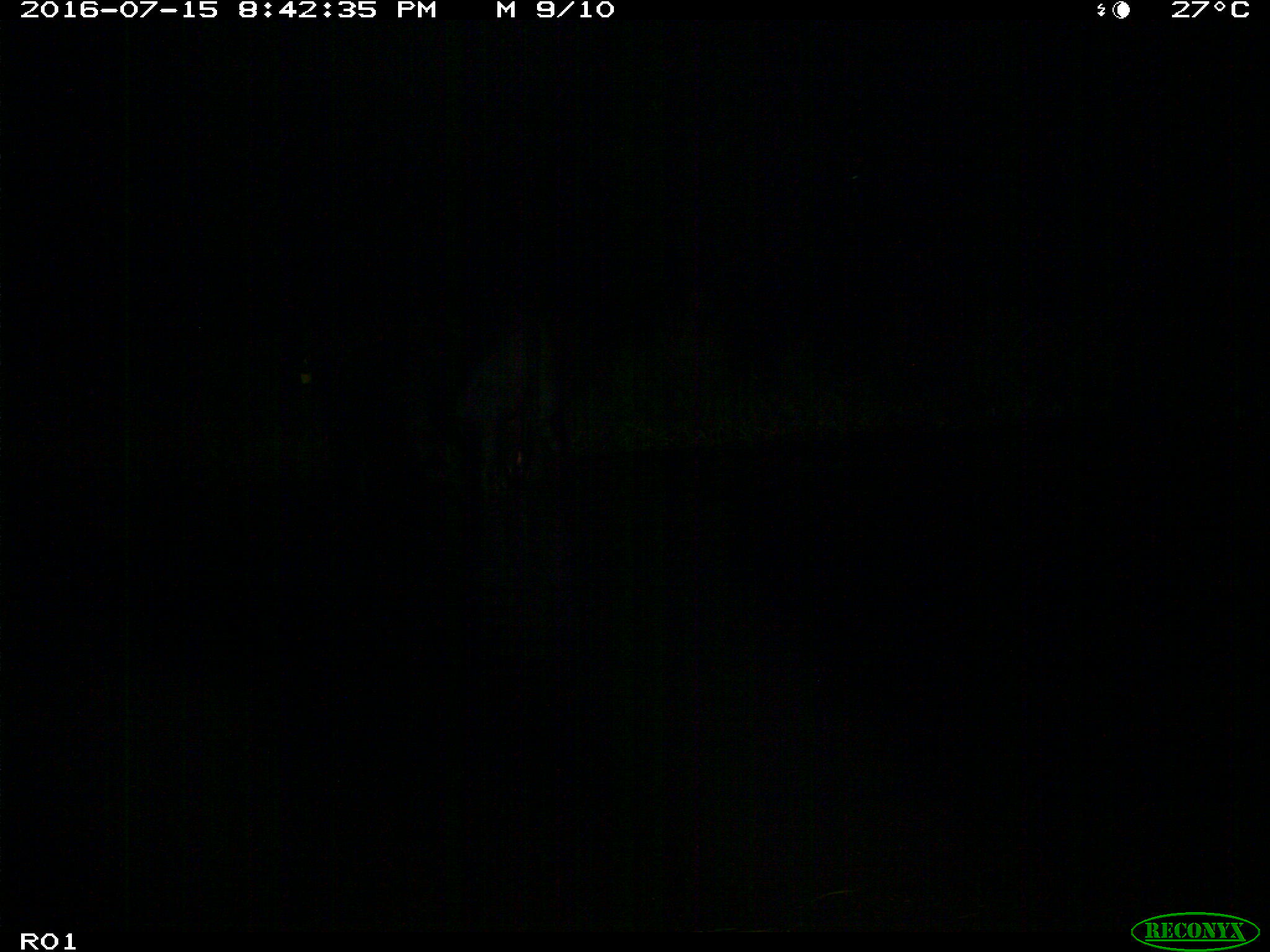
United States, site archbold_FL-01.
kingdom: Animalia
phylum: Chordata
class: Mammalia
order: Artiodactyla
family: Bovidae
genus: Bos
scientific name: Bos taurus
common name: domestic cow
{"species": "Bos taurus (domestic cow)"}